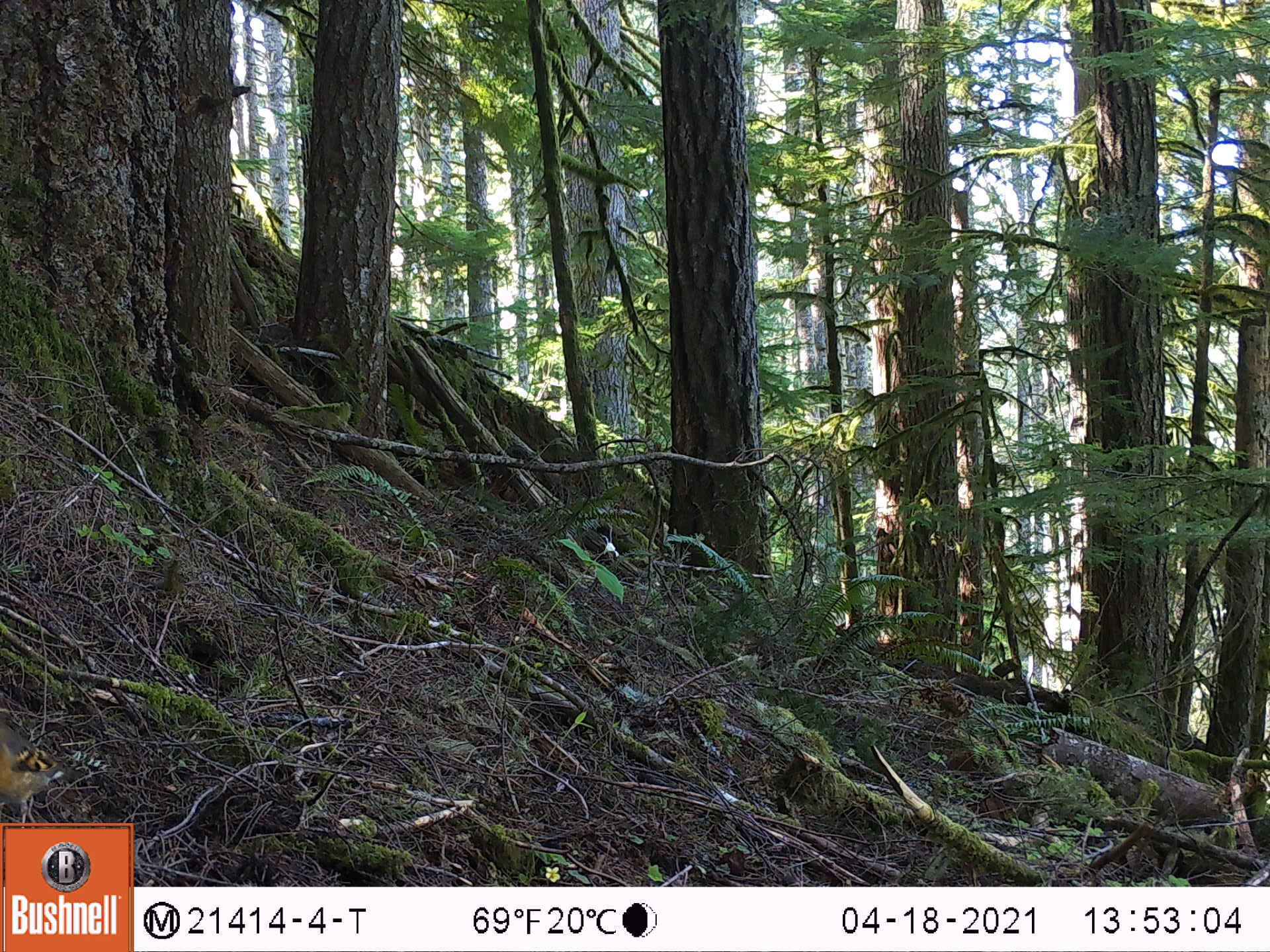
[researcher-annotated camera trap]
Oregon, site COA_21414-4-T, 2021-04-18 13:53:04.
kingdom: Animalia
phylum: Chordata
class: Aves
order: Passeriformes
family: Turdidae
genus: Ixoreus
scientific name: Ixoreus naevius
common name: varied thrush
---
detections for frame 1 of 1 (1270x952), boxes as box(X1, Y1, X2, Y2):
varied thrush: box(1, 687, 119, 821)